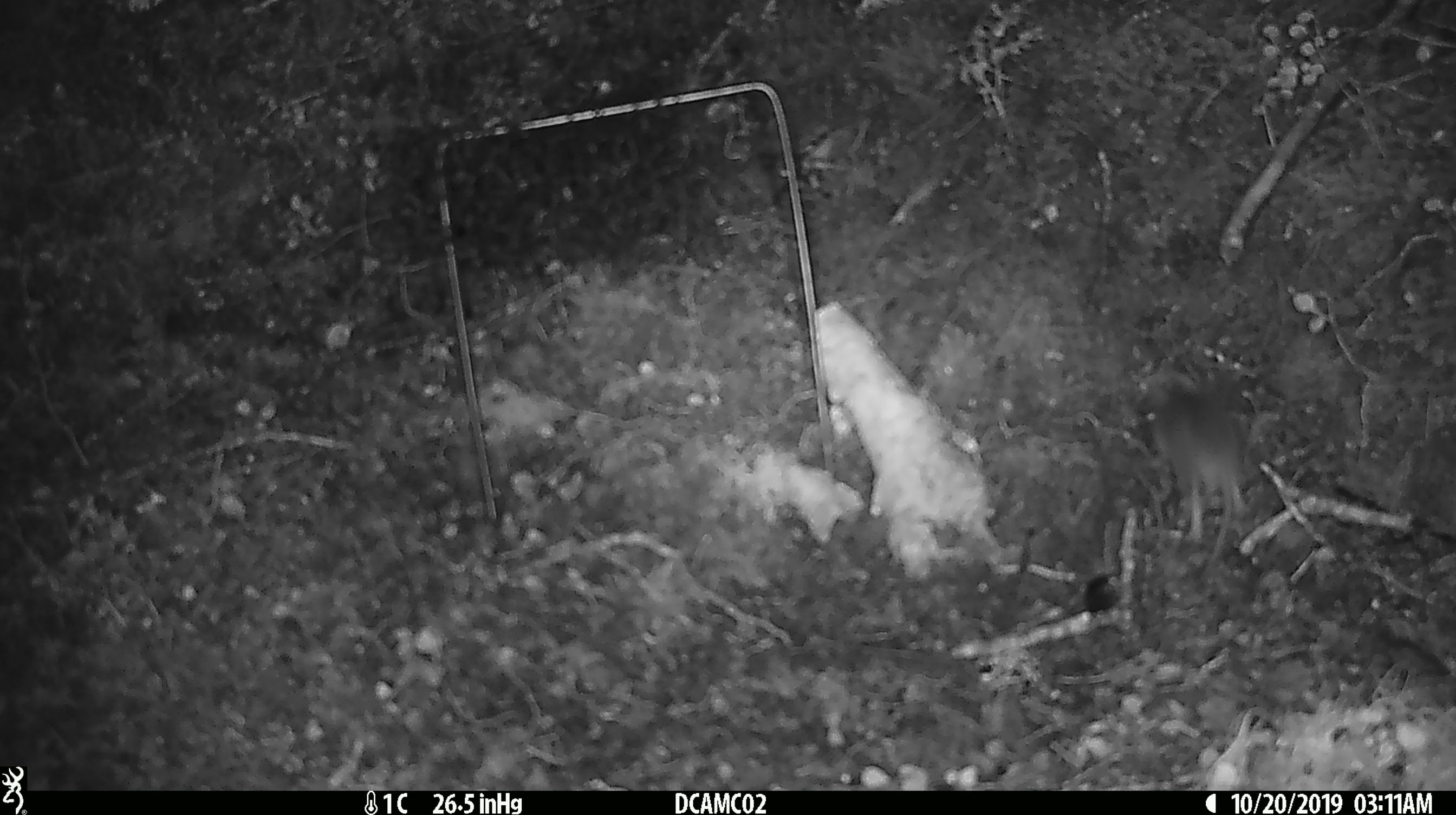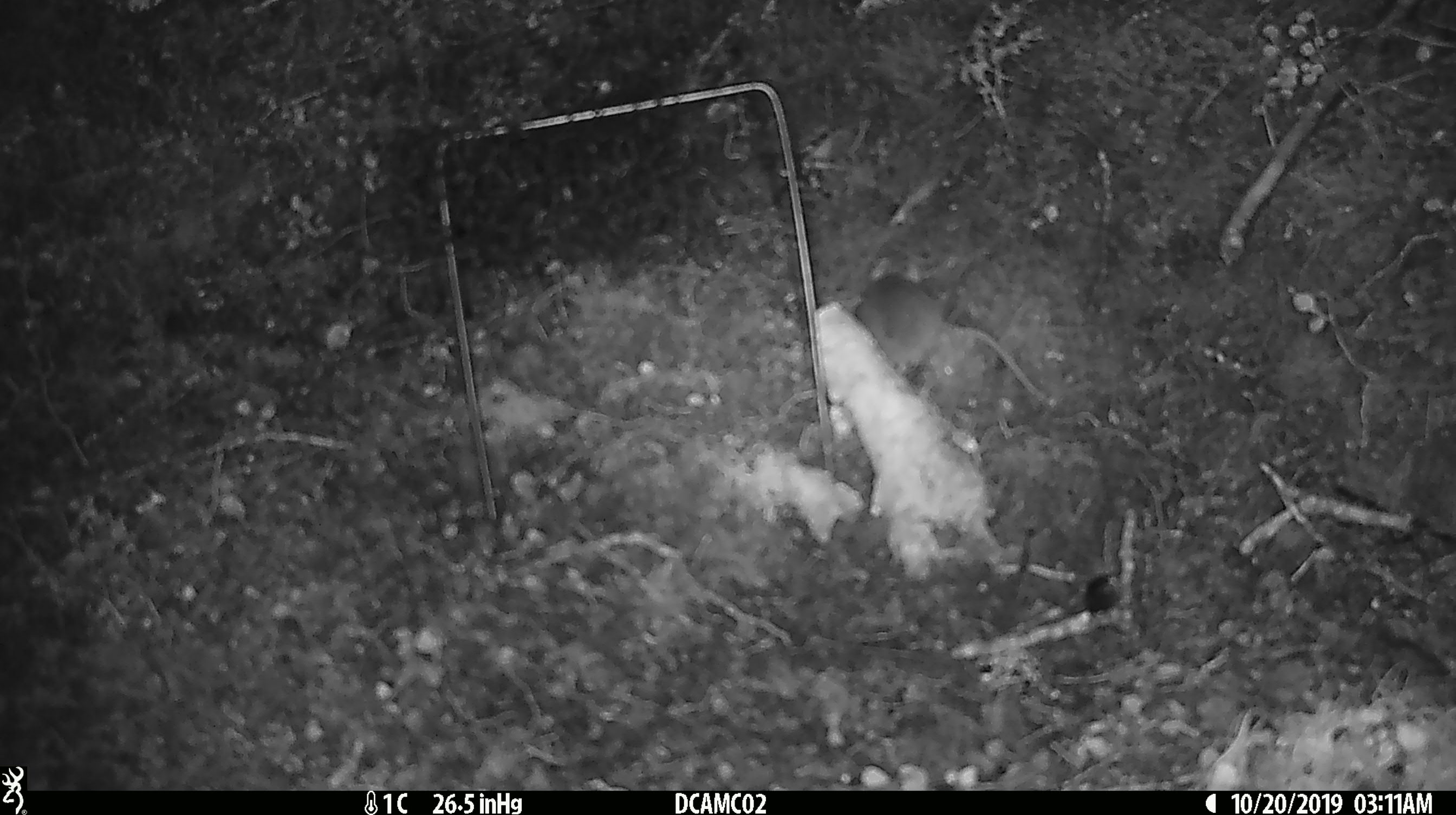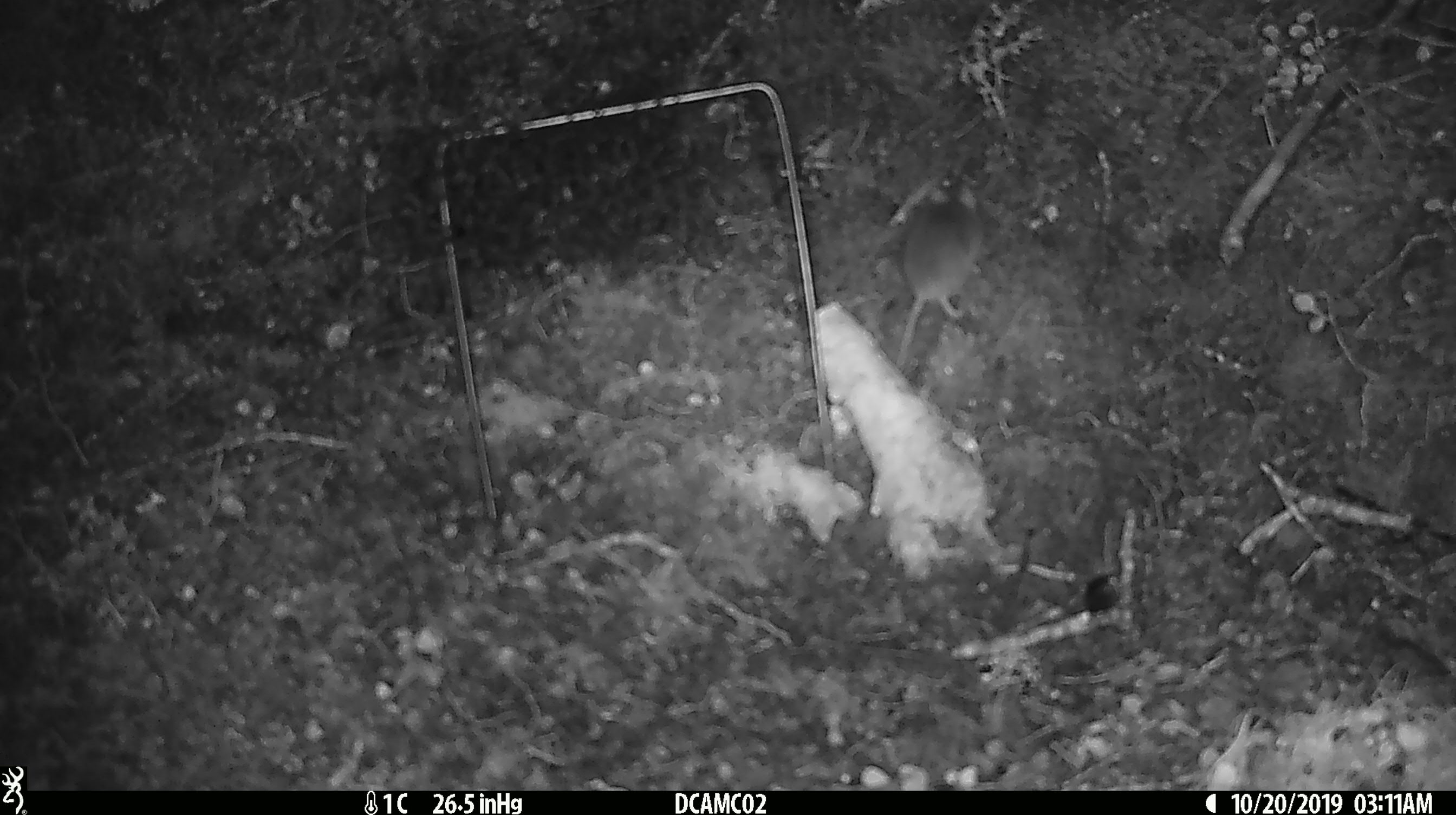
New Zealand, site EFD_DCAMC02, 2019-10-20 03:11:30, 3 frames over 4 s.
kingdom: Animalia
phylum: Chordata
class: Mammalia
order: Rodentia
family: Muridae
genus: Mus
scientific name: Mus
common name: mouse